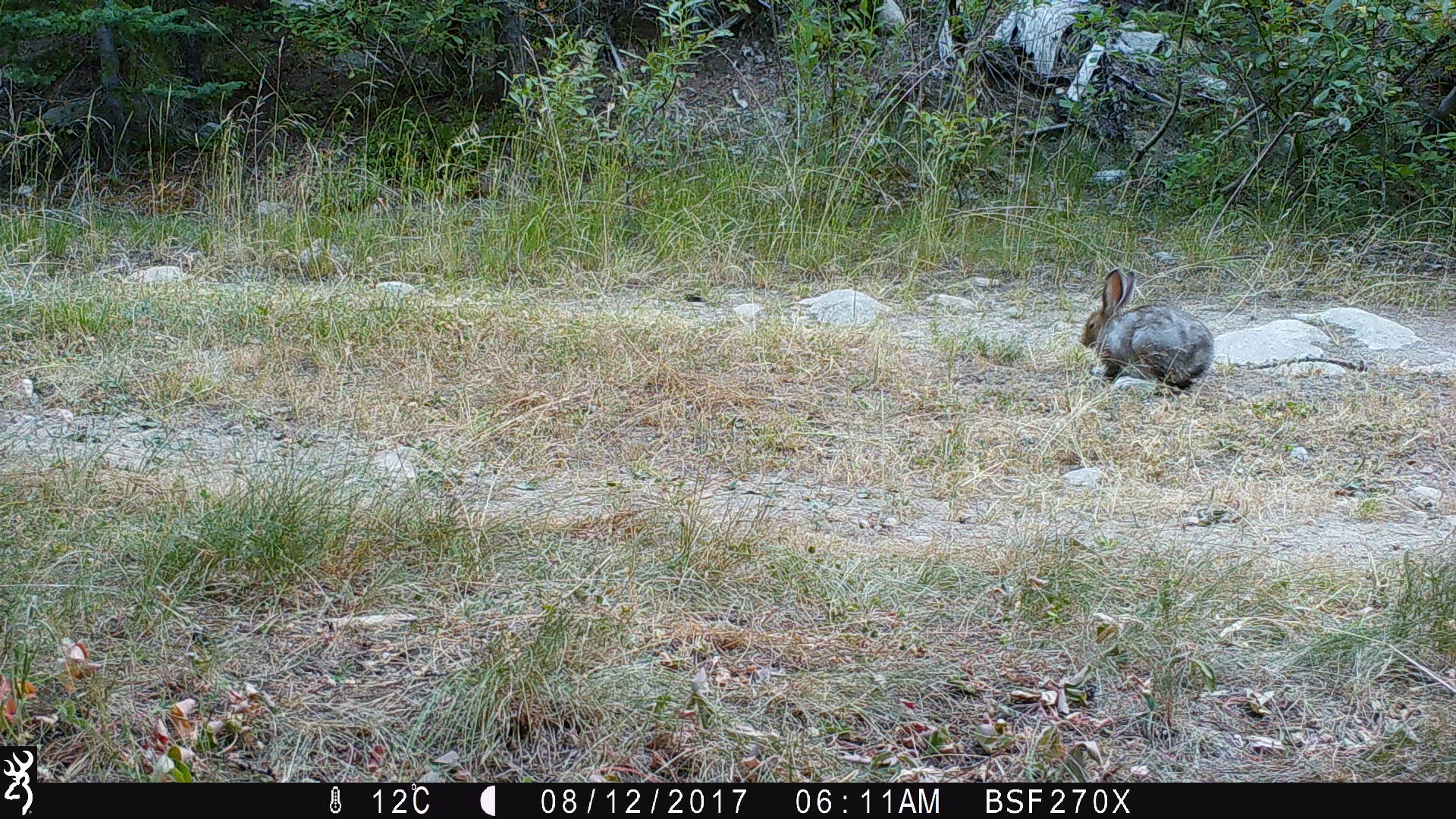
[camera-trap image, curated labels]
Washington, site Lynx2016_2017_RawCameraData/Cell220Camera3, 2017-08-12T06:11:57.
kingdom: Animalia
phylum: Chordata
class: Mammalia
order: Lagomorpha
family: Leporidae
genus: Lepus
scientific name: Lepus americanus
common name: snowshoe hare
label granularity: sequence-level